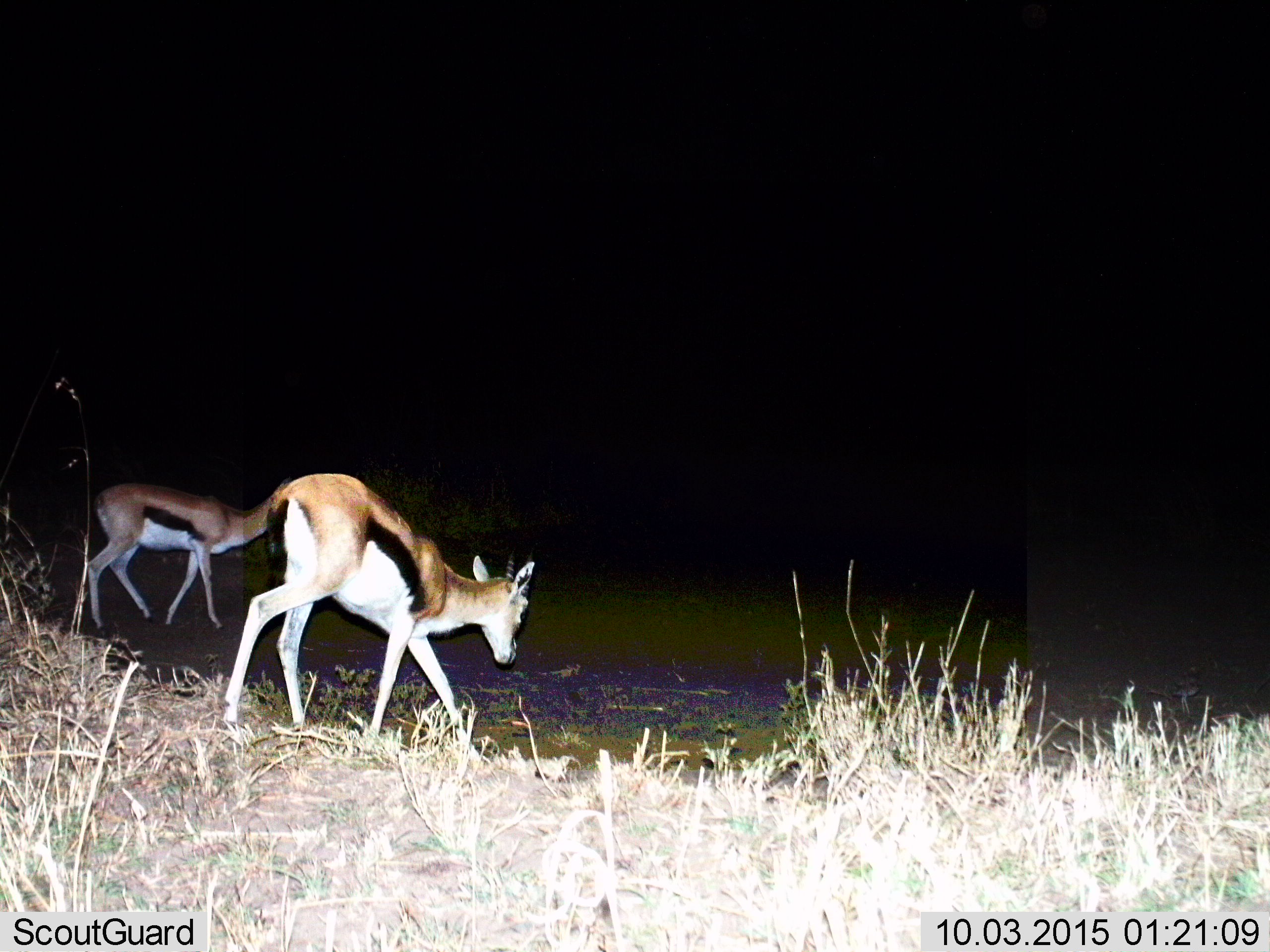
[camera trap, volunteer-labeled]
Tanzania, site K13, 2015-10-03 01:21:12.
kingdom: Animalia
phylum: Chordata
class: Mammalia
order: Artiodactyla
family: Bovidae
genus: Eudorcas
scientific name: Eudorcas thomsonii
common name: thomson's gazelle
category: gazellethomsons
Gazellethomsons (thomson's gazelle) (Eudorcas thomsonii), count 2. Behavior (volunteer vote fractions): standing 12%, resting 0%, moving 88%, interacting 0%. Young present (vote fraction): 0%. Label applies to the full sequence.